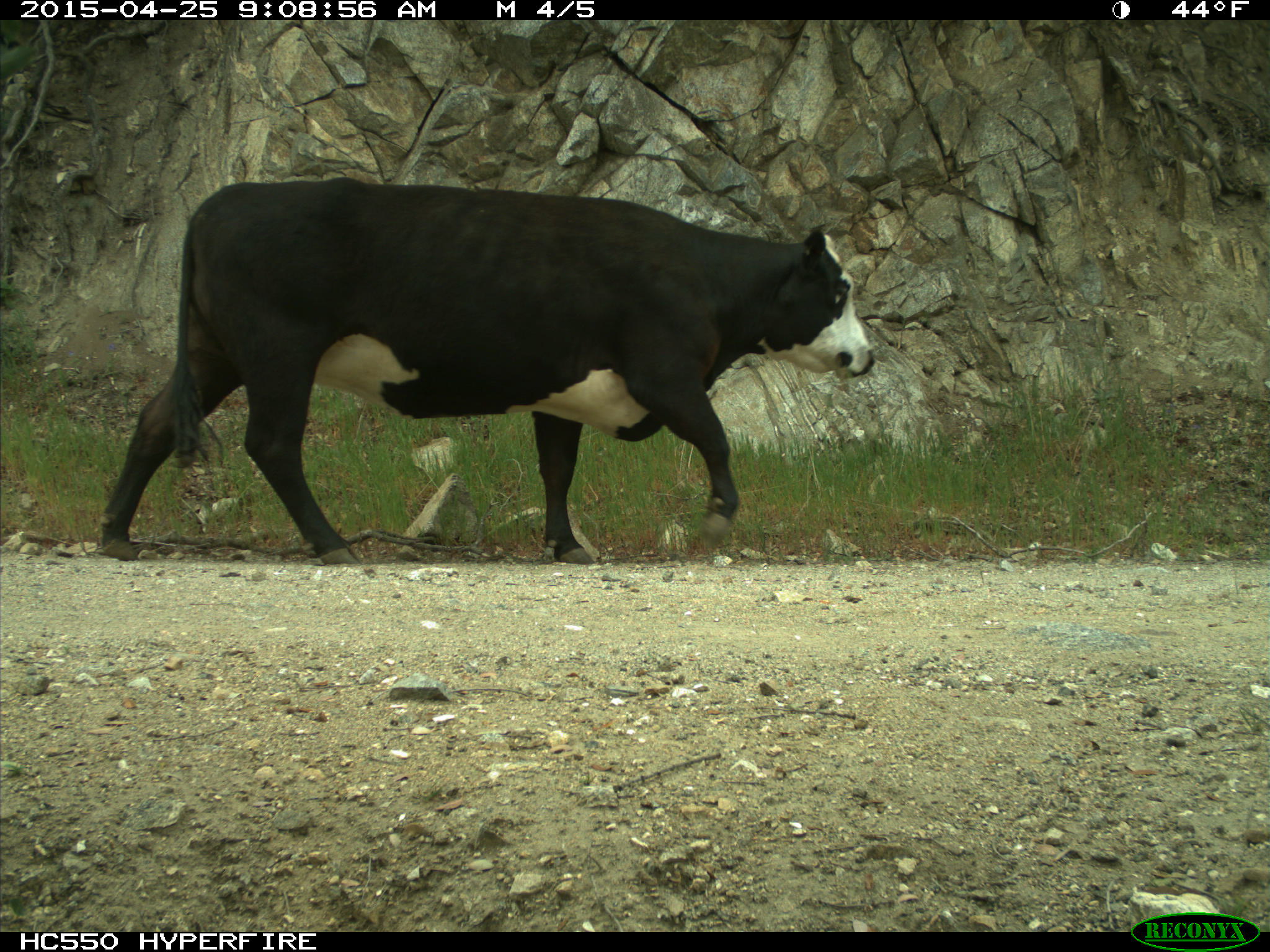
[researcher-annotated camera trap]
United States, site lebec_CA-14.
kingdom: Animalia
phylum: Chordata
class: Mammalia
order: Artiodactyla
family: Bovidae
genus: Bos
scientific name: Bos taurus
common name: domestic cow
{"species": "Bos taurus (domestic cow)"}